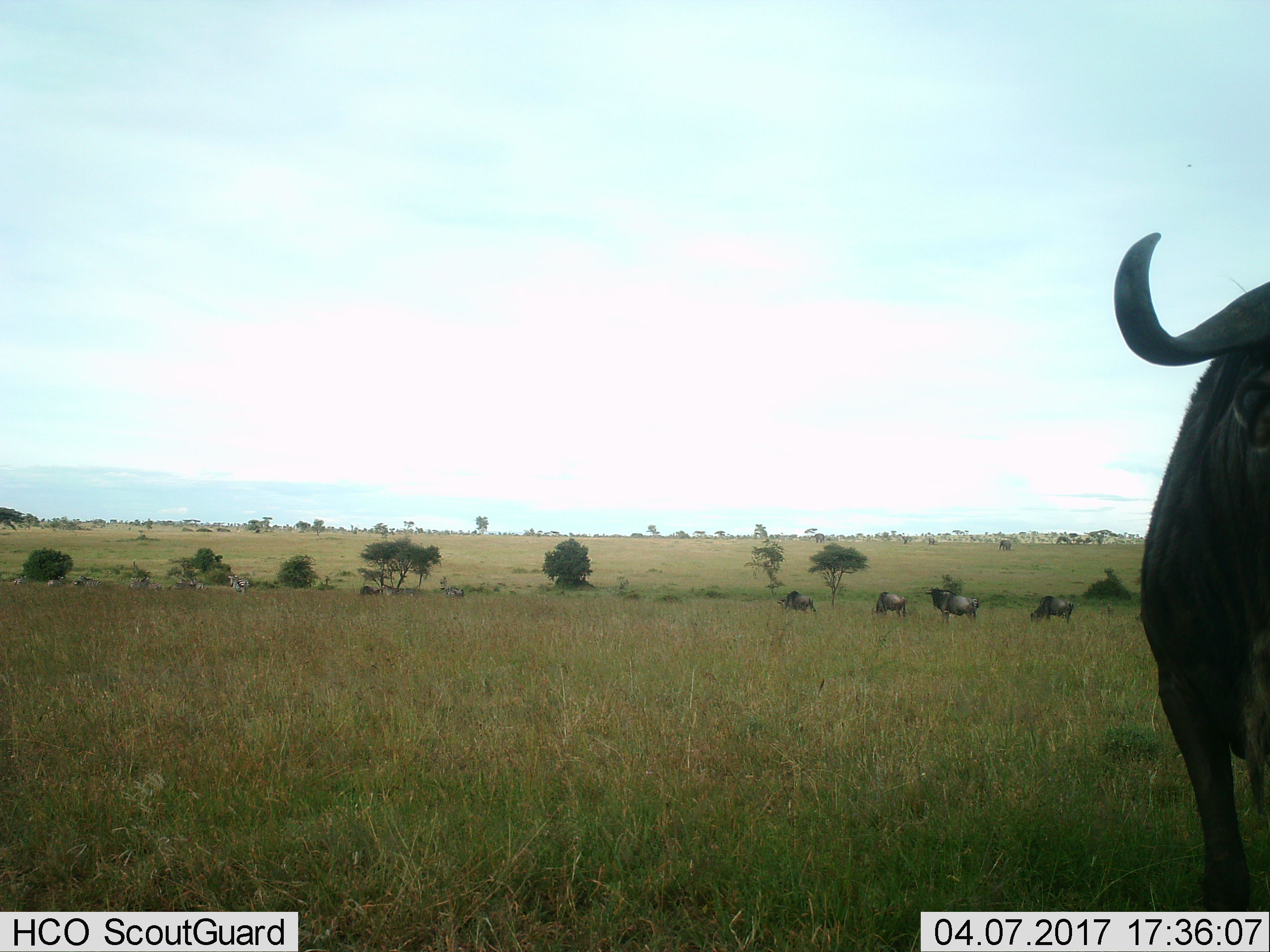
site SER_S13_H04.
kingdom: Animalia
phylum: Chordata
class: Mammalia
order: Artiodactyla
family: Bovidae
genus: Connochaetes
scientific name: Connochaetes taurinus taurinus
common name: blue wildebeest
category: wildebeestblue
Wildebeestblue (blue wildebeest) (Connochaetes taurinus taurinus), count 5. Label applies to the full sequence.